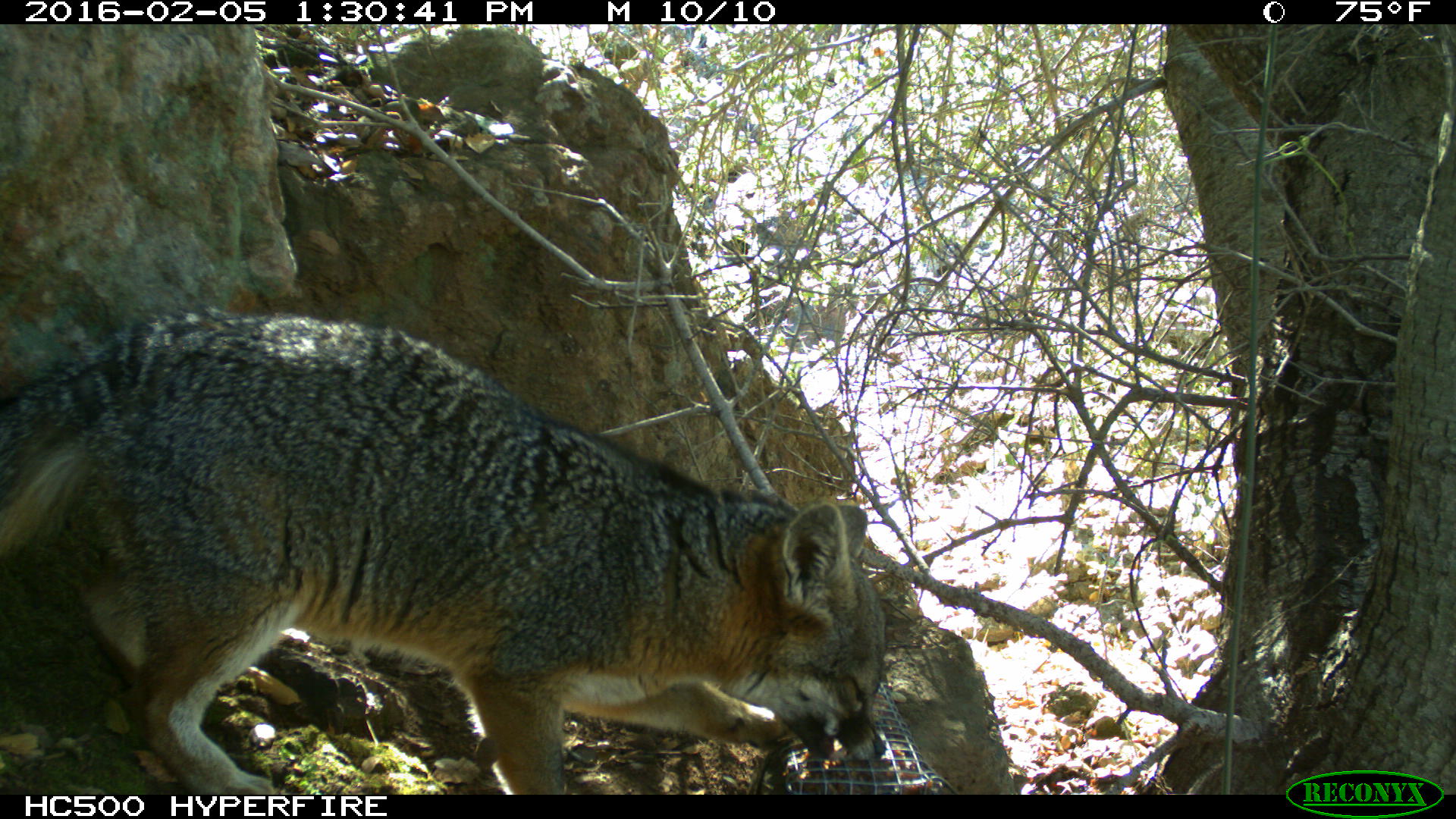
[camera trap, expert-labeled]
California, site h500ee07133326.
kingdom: Animalia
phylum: Chordata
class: Mammalia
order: Carnivora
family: Canidae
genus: Urocyon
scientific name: Urocyon littoralis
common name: island fox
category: fox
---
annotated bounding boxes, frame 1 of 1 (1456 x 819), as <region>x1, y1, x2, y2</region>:
fox: <region>0, 304, 886, 794</region>